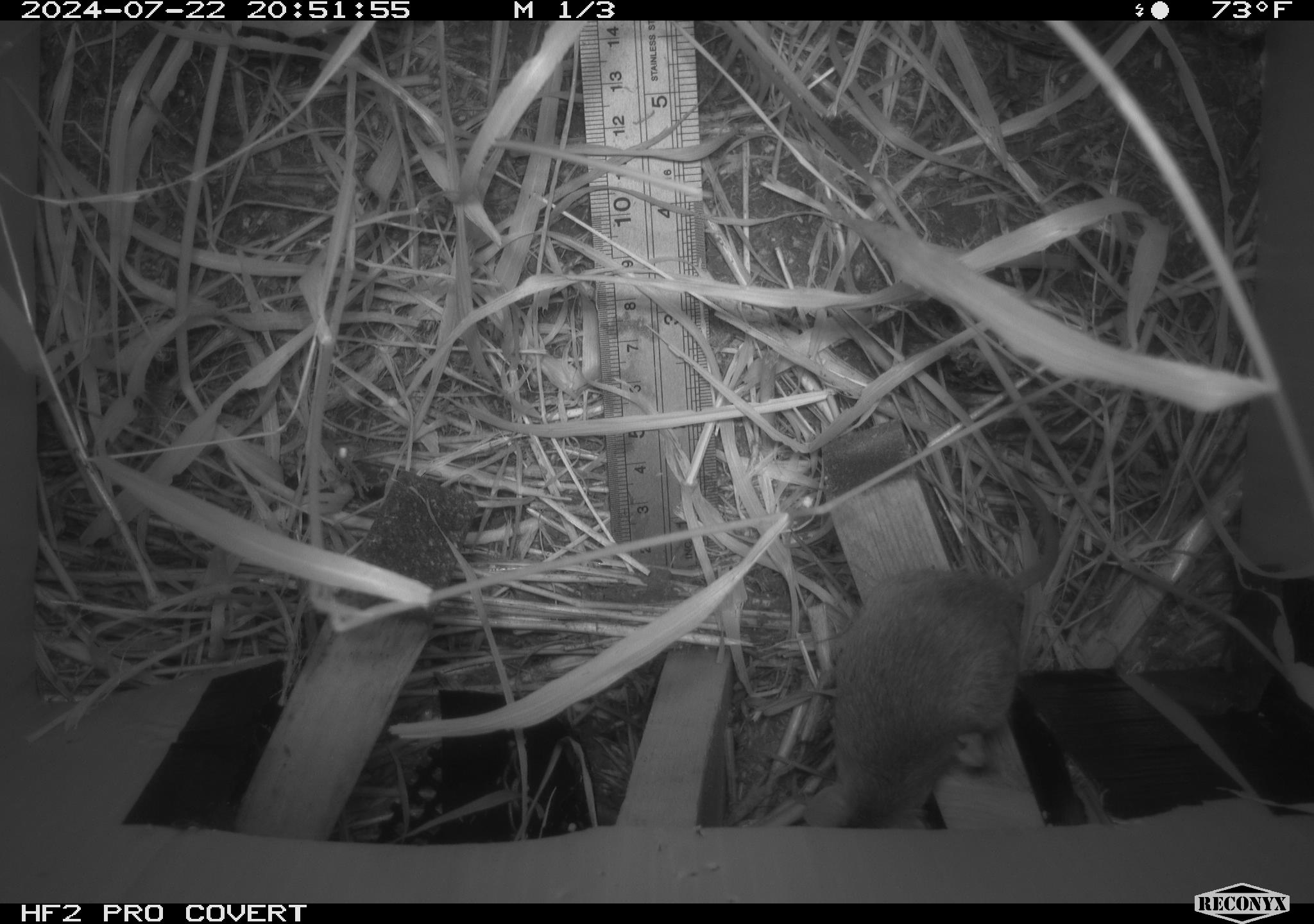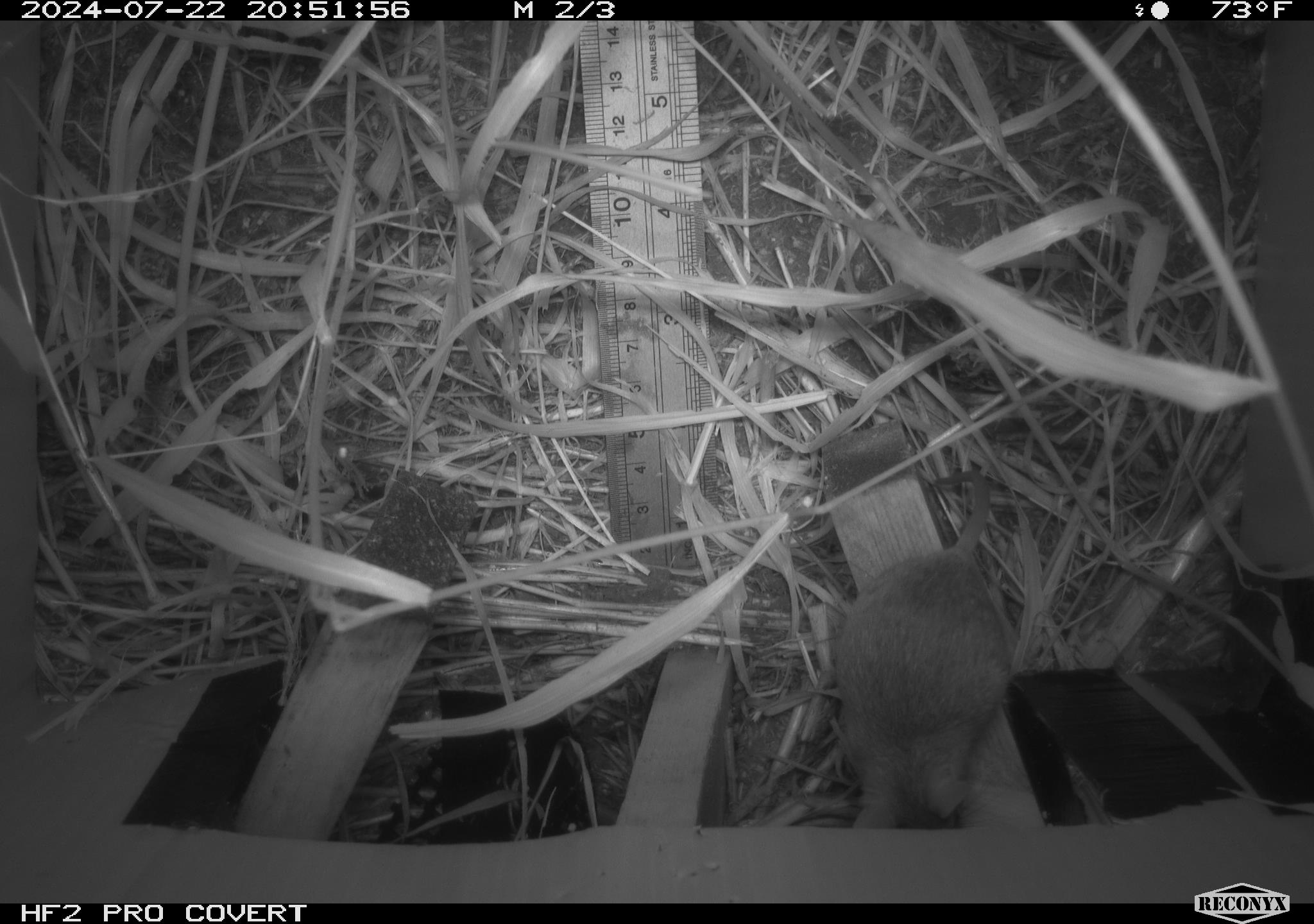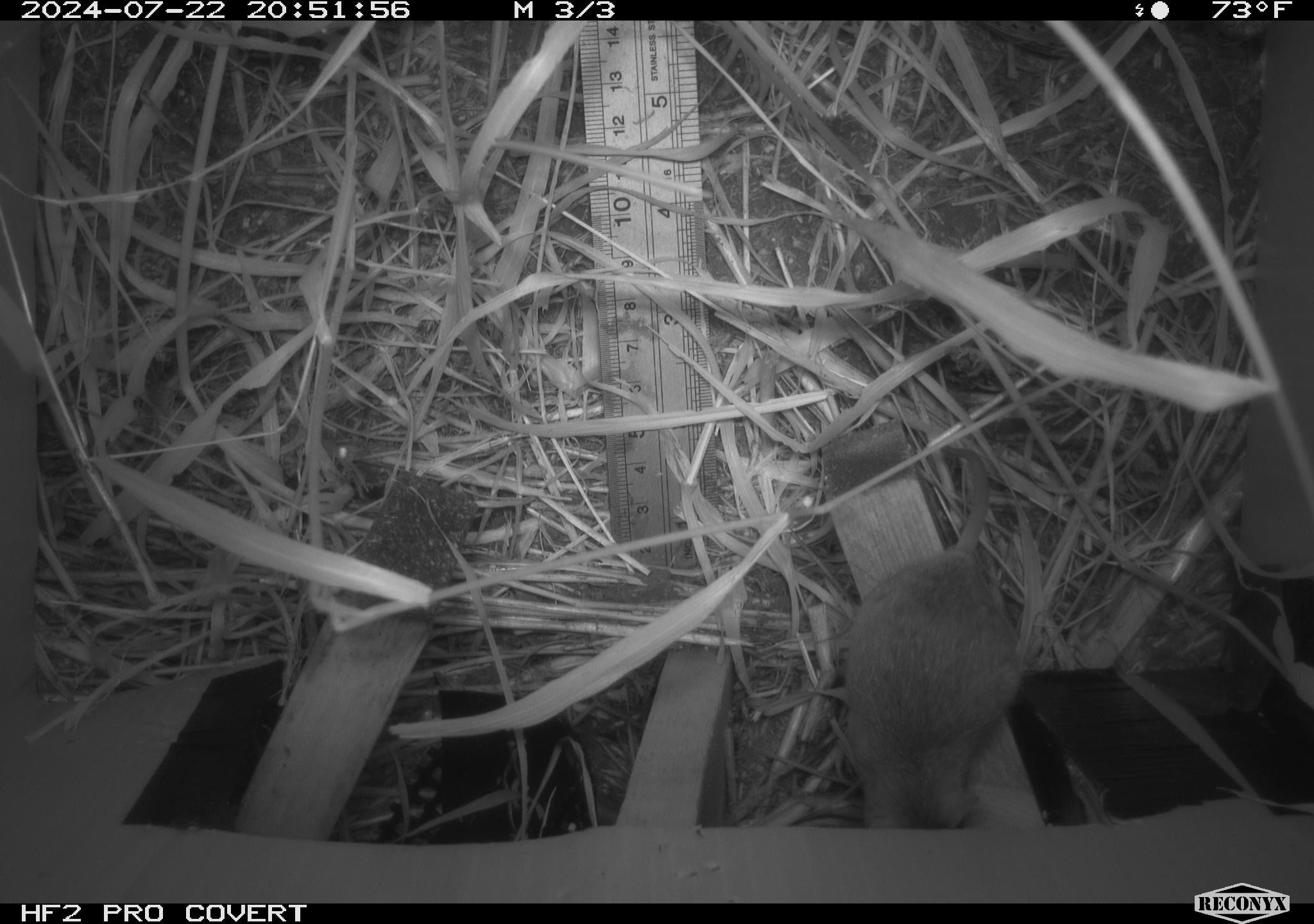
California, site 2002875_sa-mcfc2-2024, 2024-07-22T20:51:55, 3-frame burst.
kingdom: Animalia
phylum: Chordata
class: Mammalia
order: Rodentia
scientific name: Rodentia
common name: rodent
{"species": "rodent (Rodentia)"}